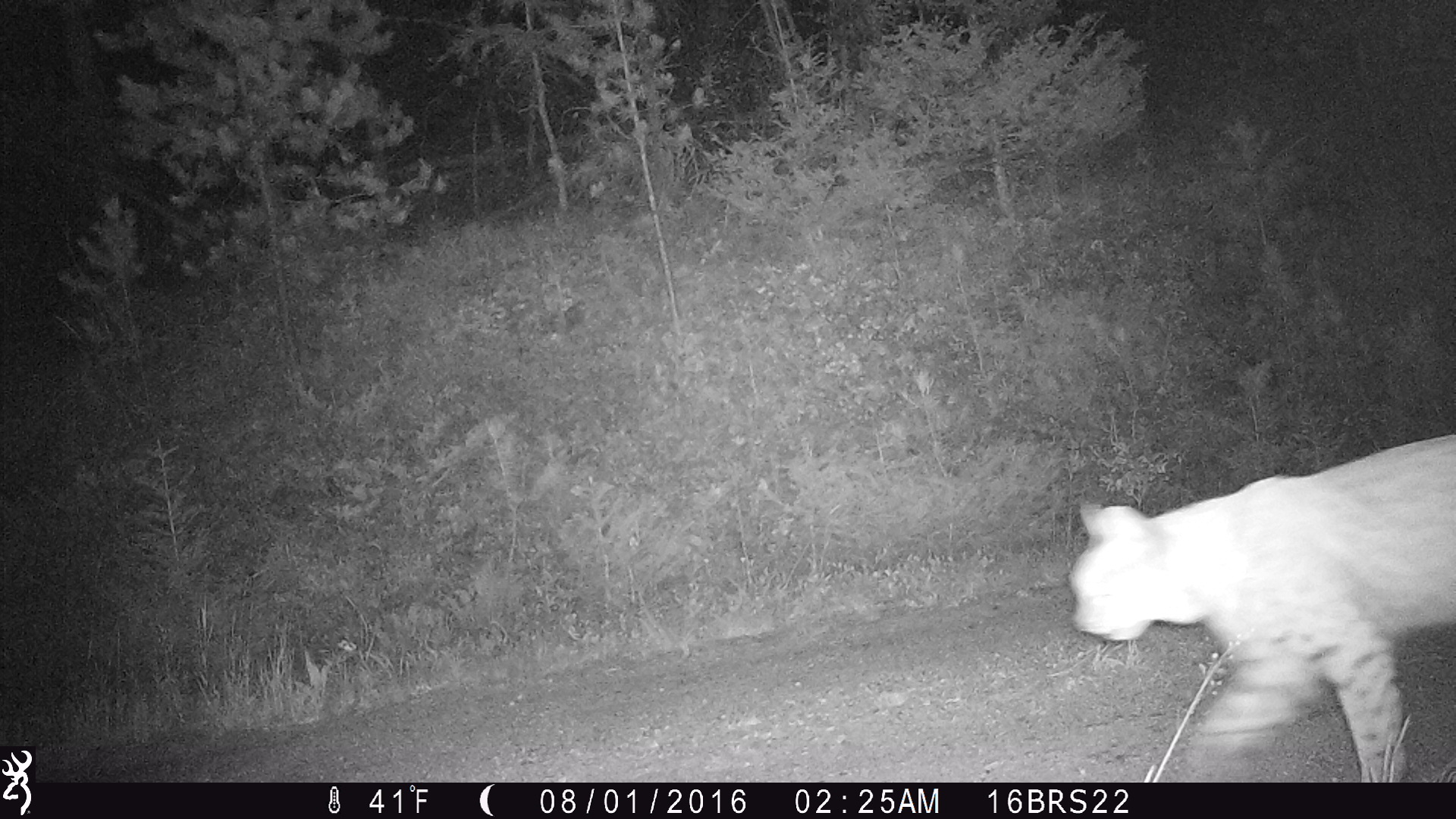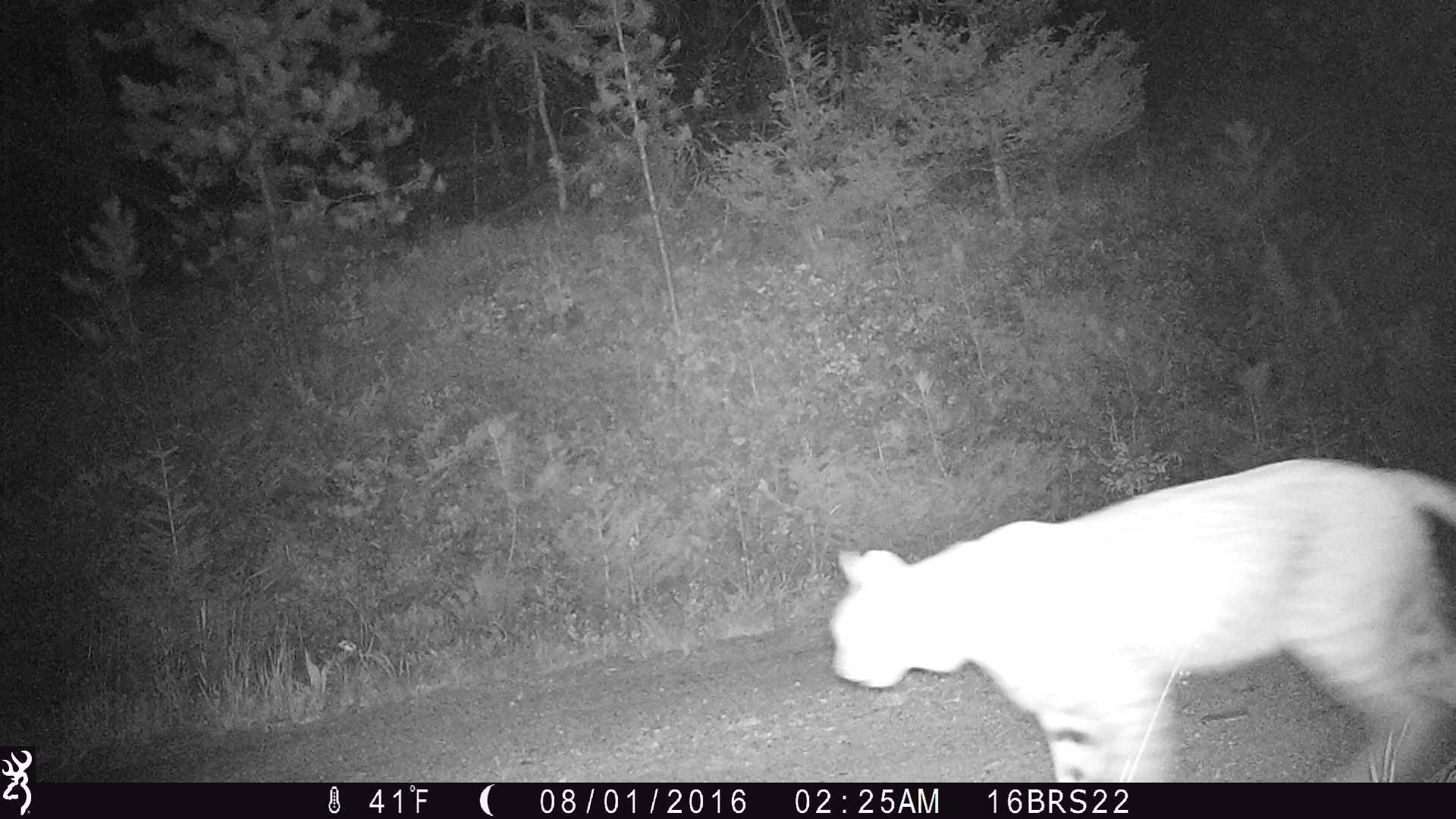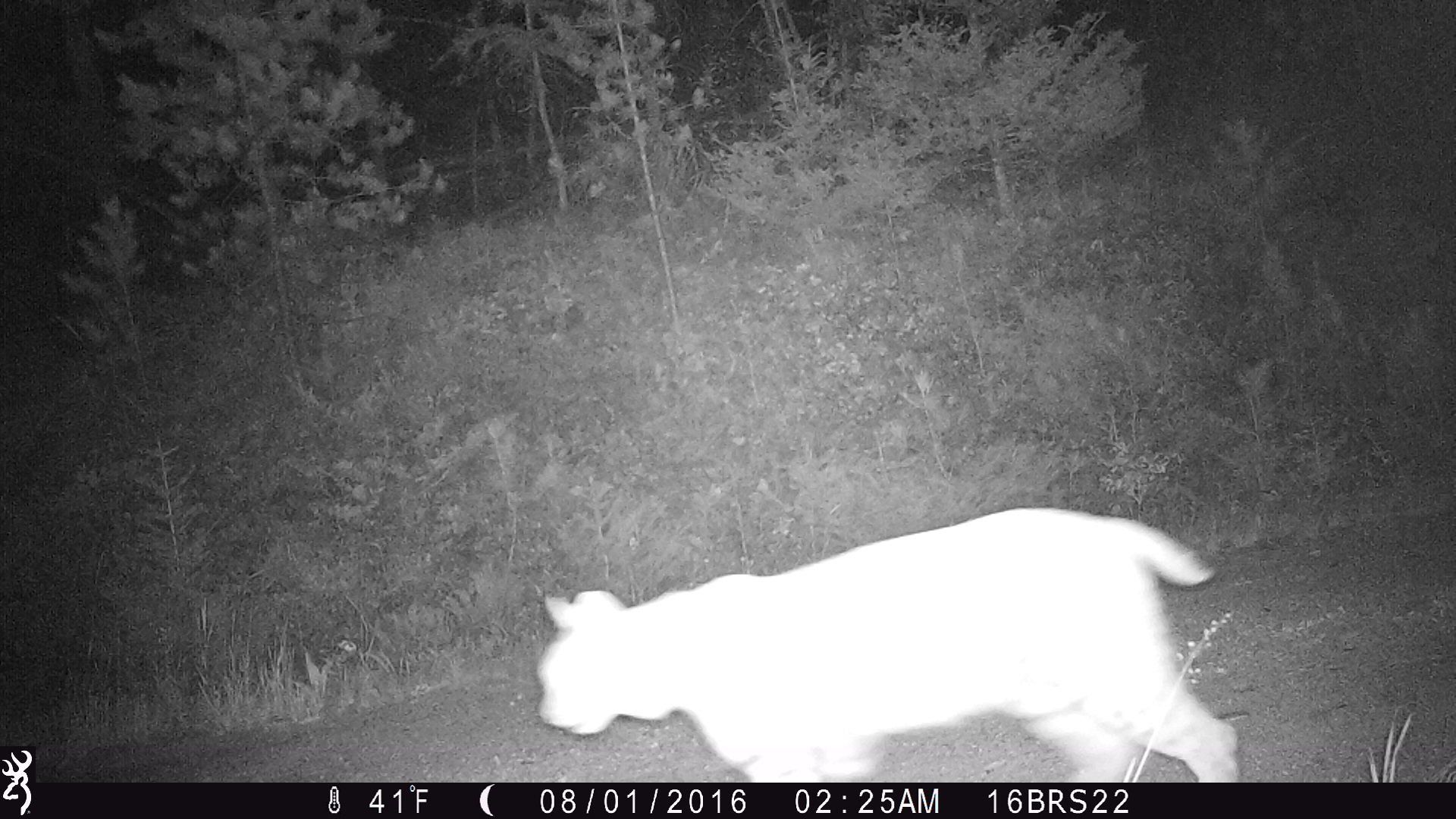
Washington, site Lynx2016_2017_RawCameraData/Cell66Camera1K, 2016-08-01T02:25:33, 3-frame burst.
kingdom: Animalia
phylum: Chordata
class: Mammalia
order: Carnivora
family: Felidae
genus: Lynx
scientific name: Lynx rufus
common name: bobcat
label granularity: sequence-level